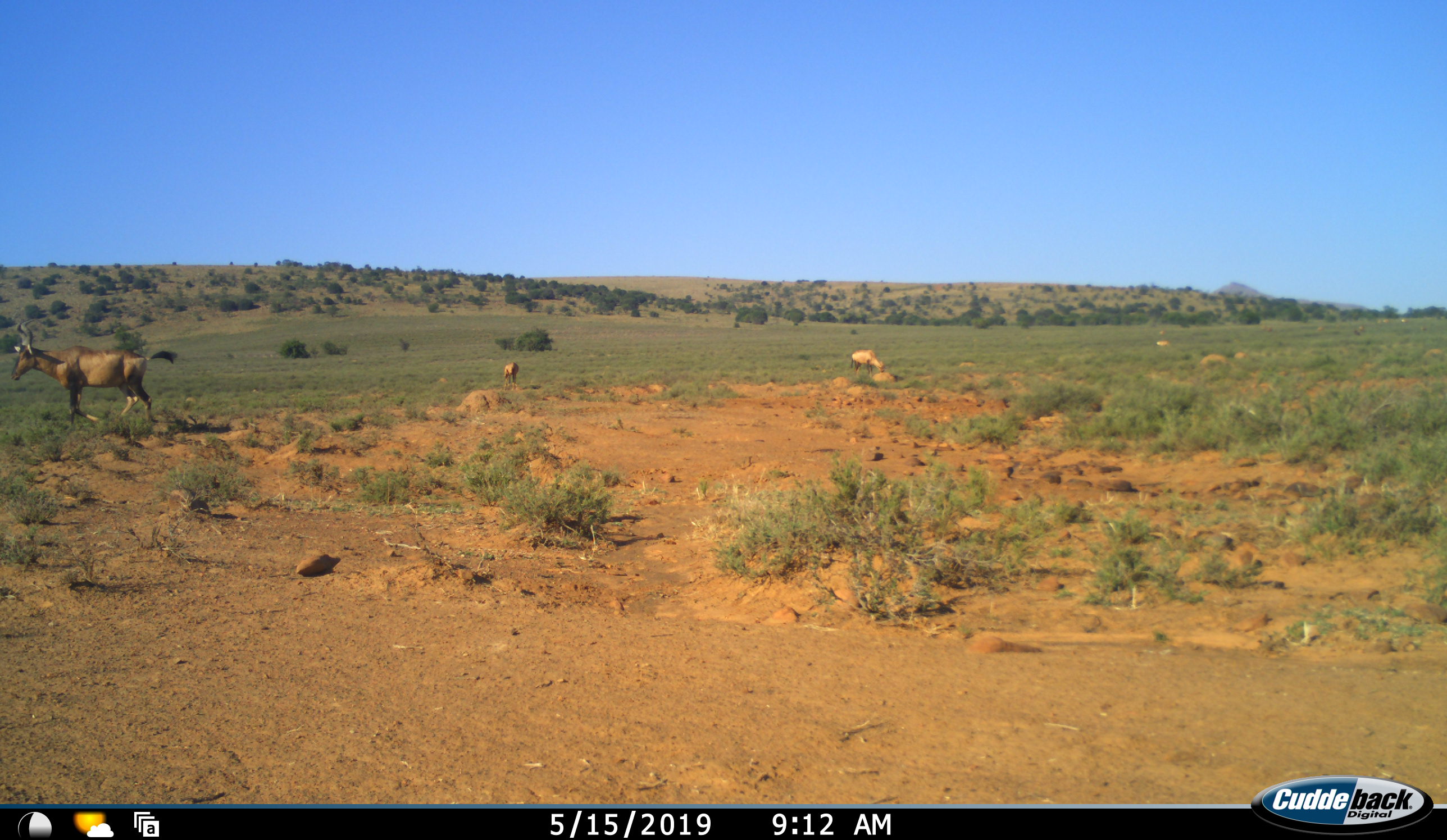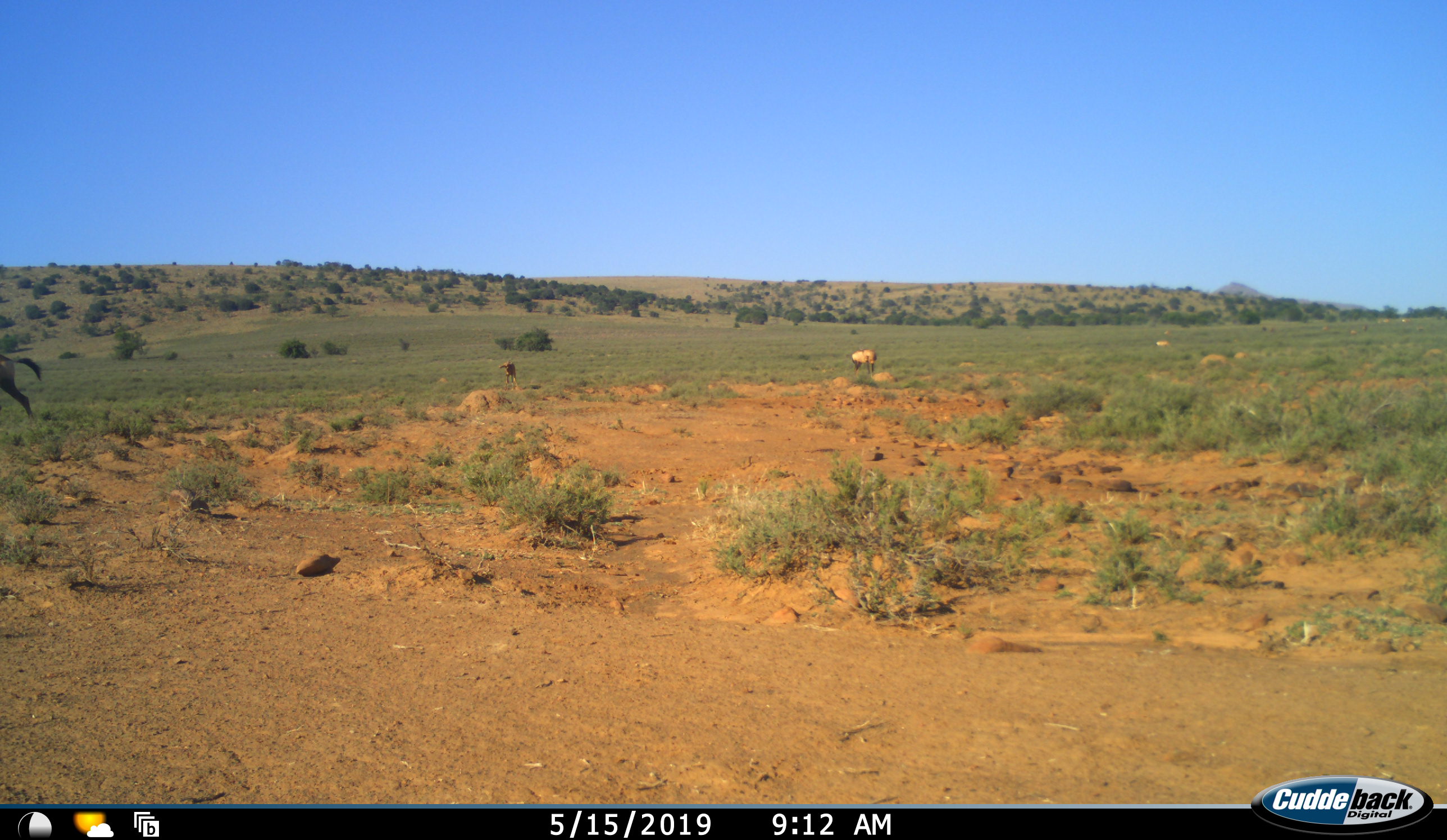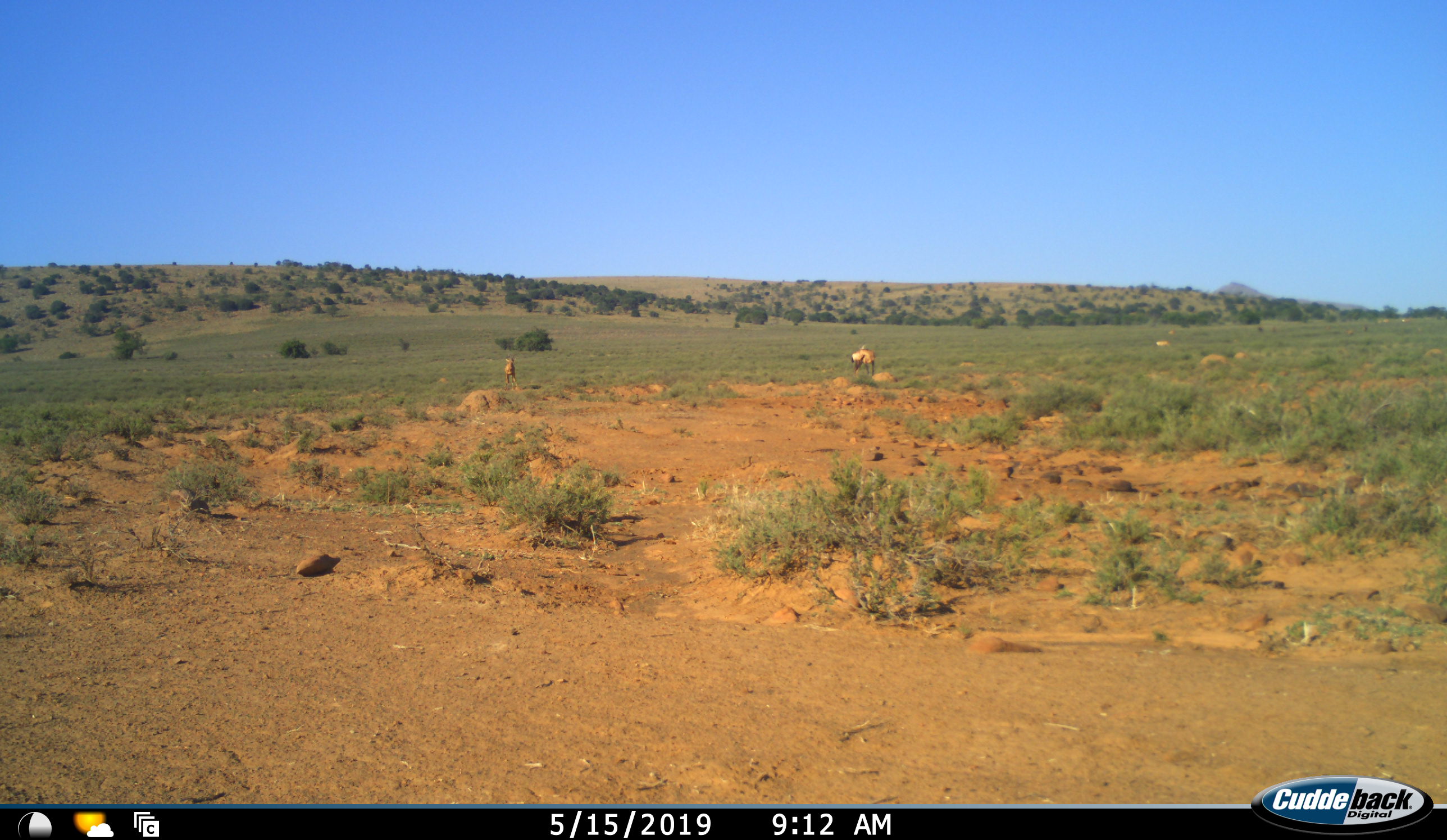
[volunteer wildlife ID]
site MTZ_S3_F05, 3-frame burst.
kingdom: Animalia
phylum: Chordata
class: Mammalia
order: Artiodactyla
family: Bovidae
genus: Alcelaphus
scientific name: Alcelaphus buselaphus caama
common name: red hartebeest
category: hartebeestred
Hartebeestred (red hartebeest) (Alcelaphus buselaphus caama), count 3. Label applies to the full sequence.